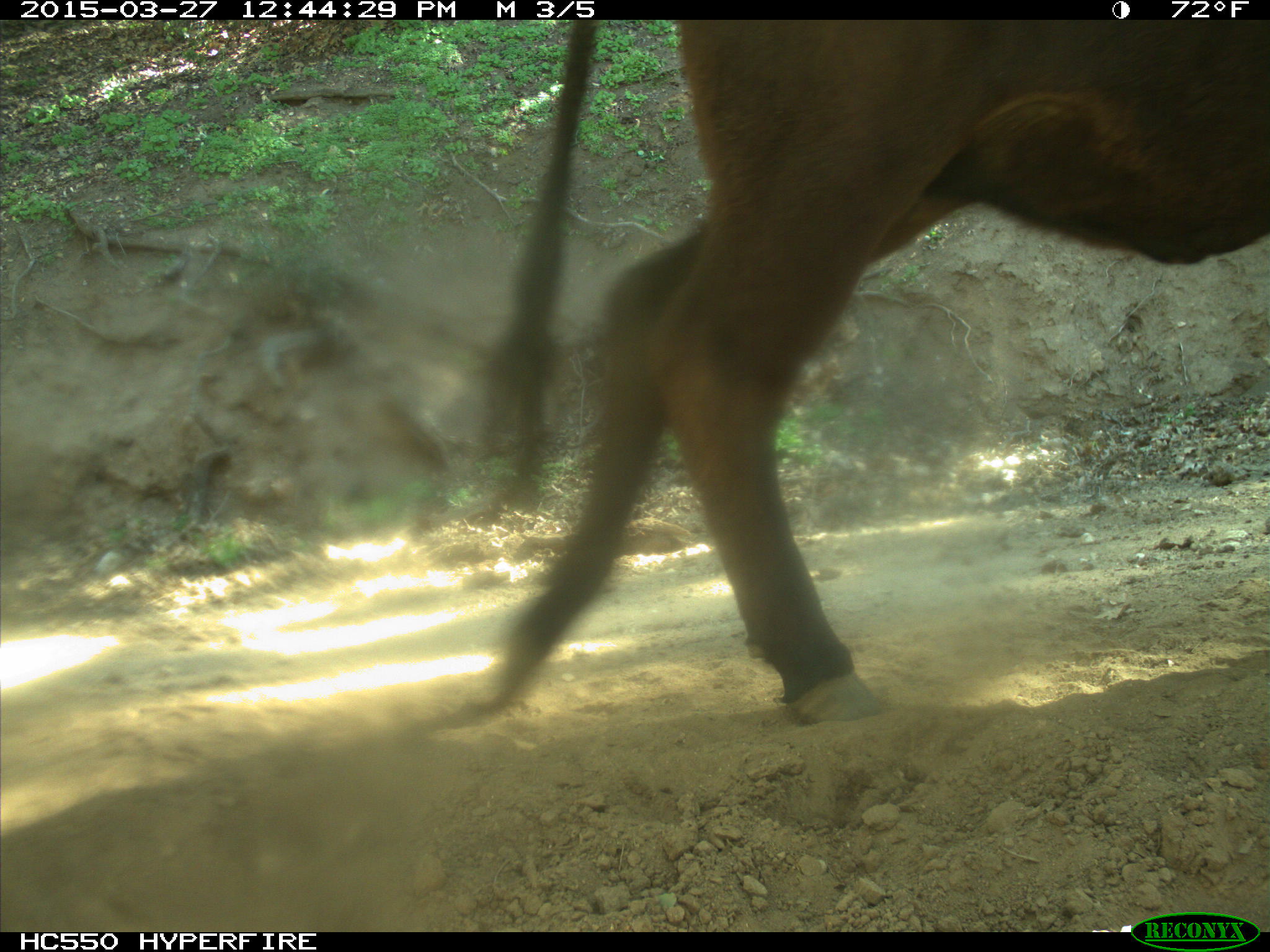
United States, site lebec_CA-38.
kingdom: Animalia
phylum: Chordata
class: Mammalia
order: Artiodactyla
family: Bovidae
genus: Bos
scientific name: Bos taurus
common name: domestic cow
Bos taurus (domestic cow).